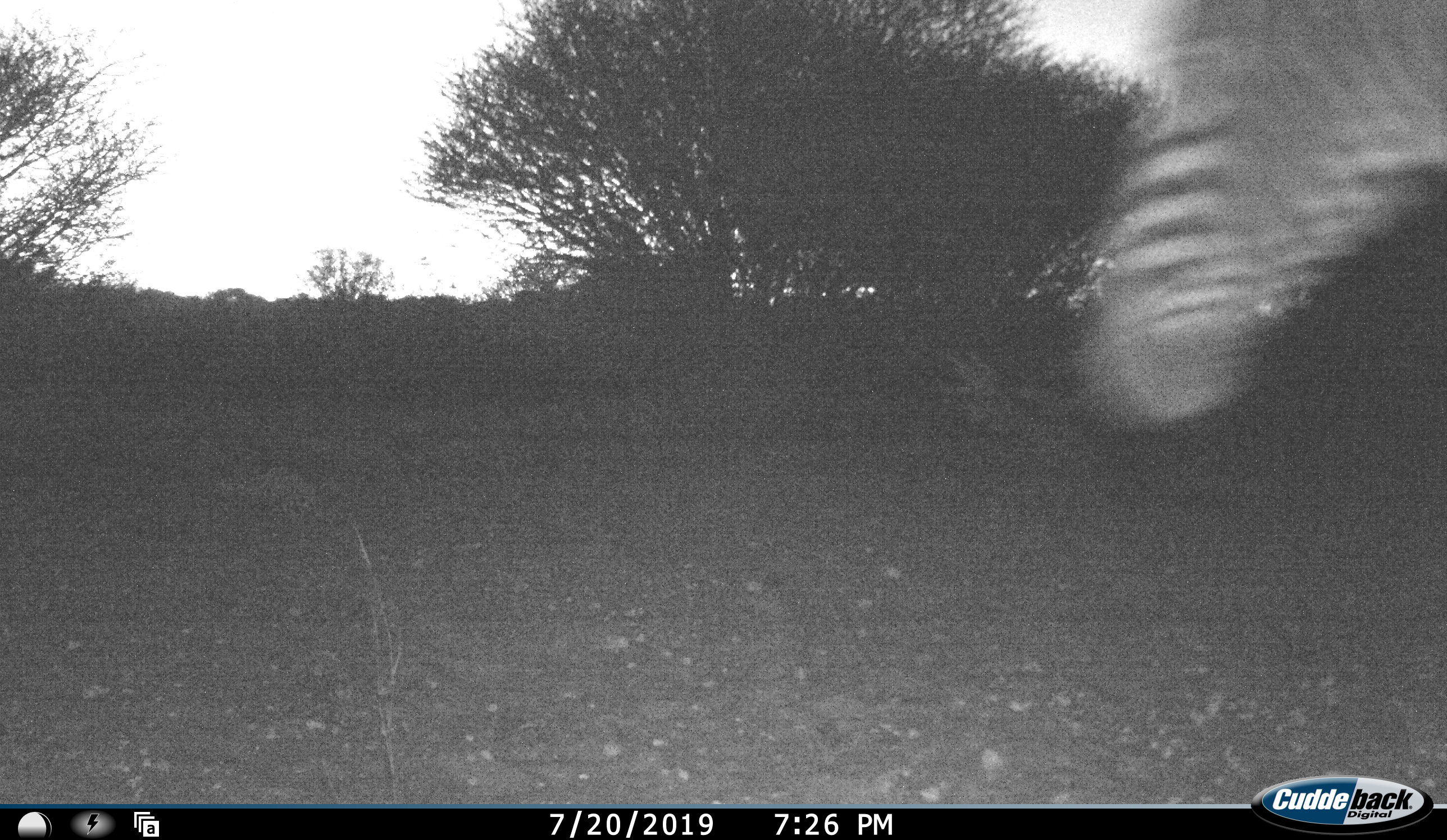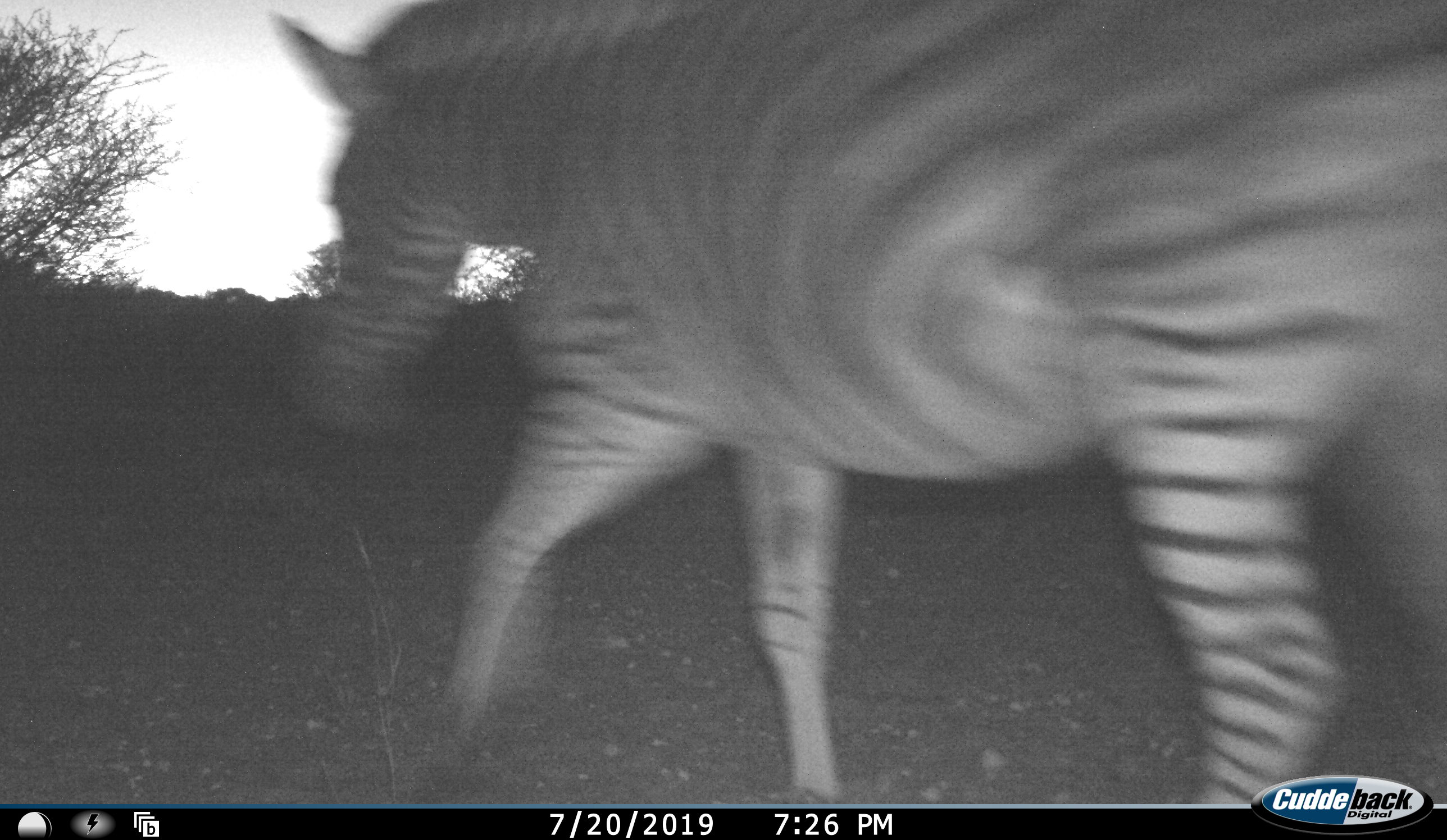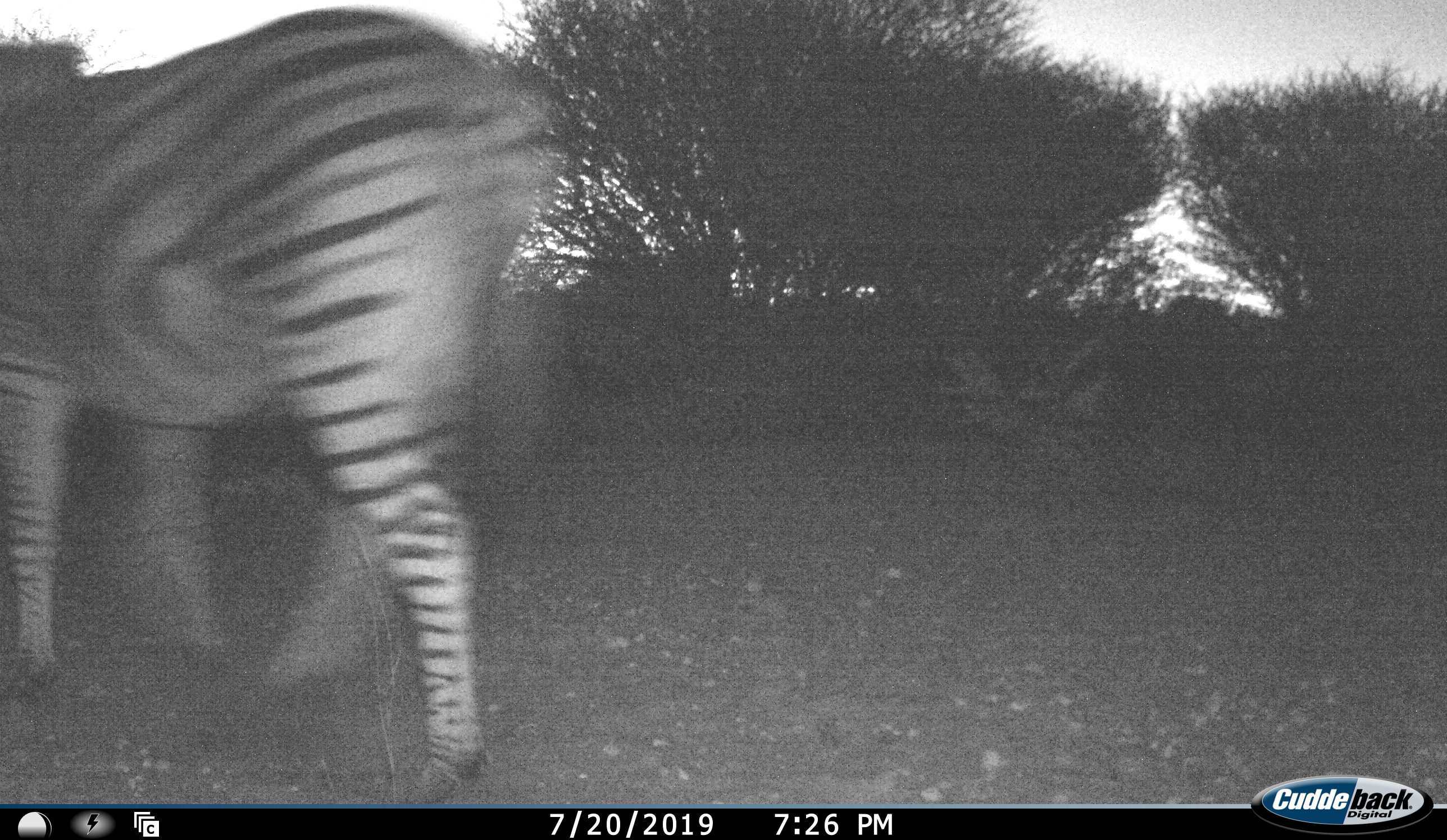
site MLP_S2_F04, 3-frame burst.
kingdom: Animalia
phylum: Chordata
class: Mammalia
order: Perissodactyla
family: Equidae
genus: Equus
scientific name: Equus quagga burchellii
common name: burchell's zebra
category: zebraburchells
Zebraburchells (burchell's zebra) (Equus quagga burchellii), count 1. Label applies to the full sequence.